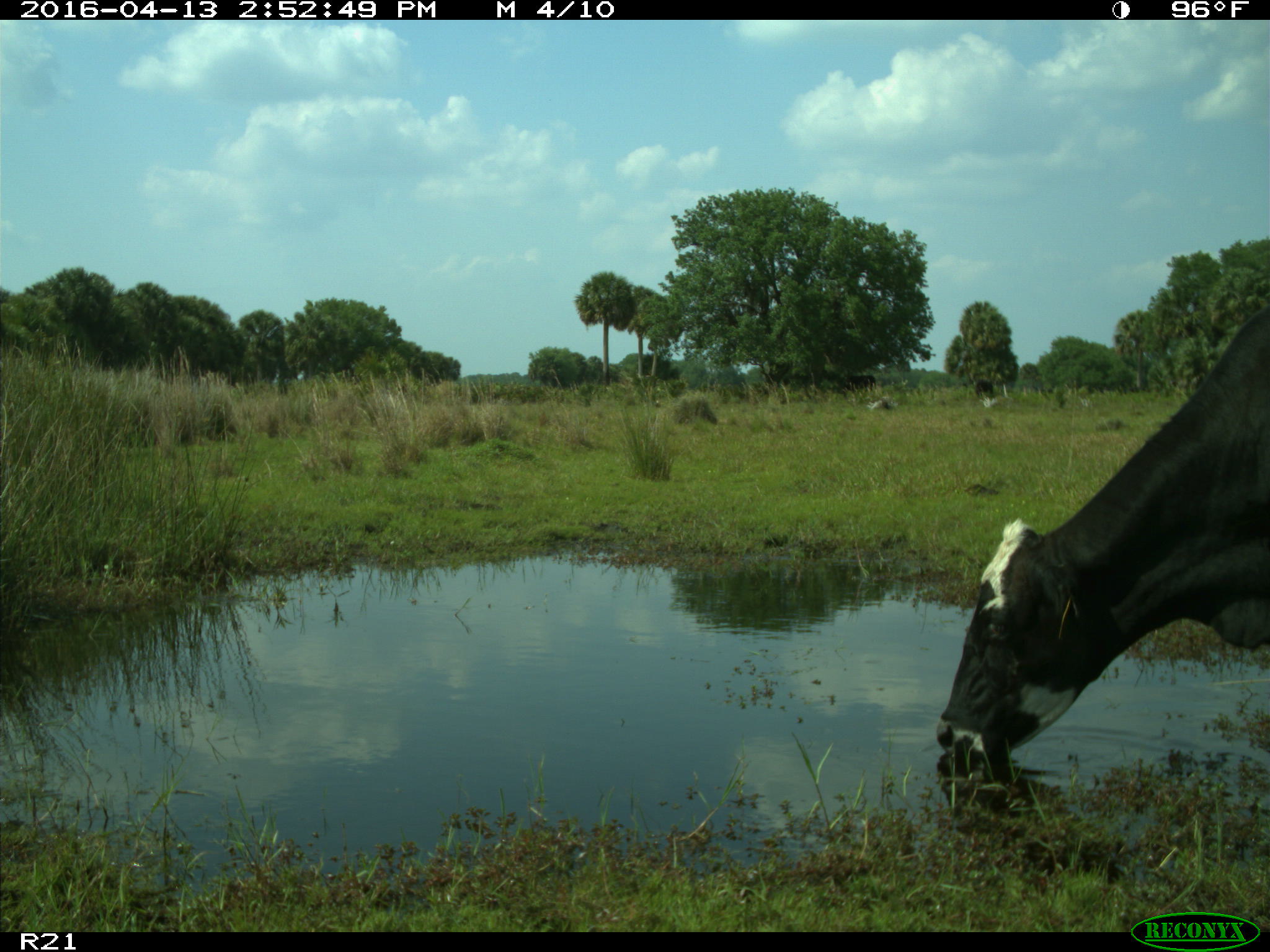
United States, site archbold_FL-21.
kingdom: Animalia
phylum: Chordata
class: Mammalia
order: Artiodactyla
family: Bovidae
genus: Bos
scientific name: Bos taurus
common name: domestic cow